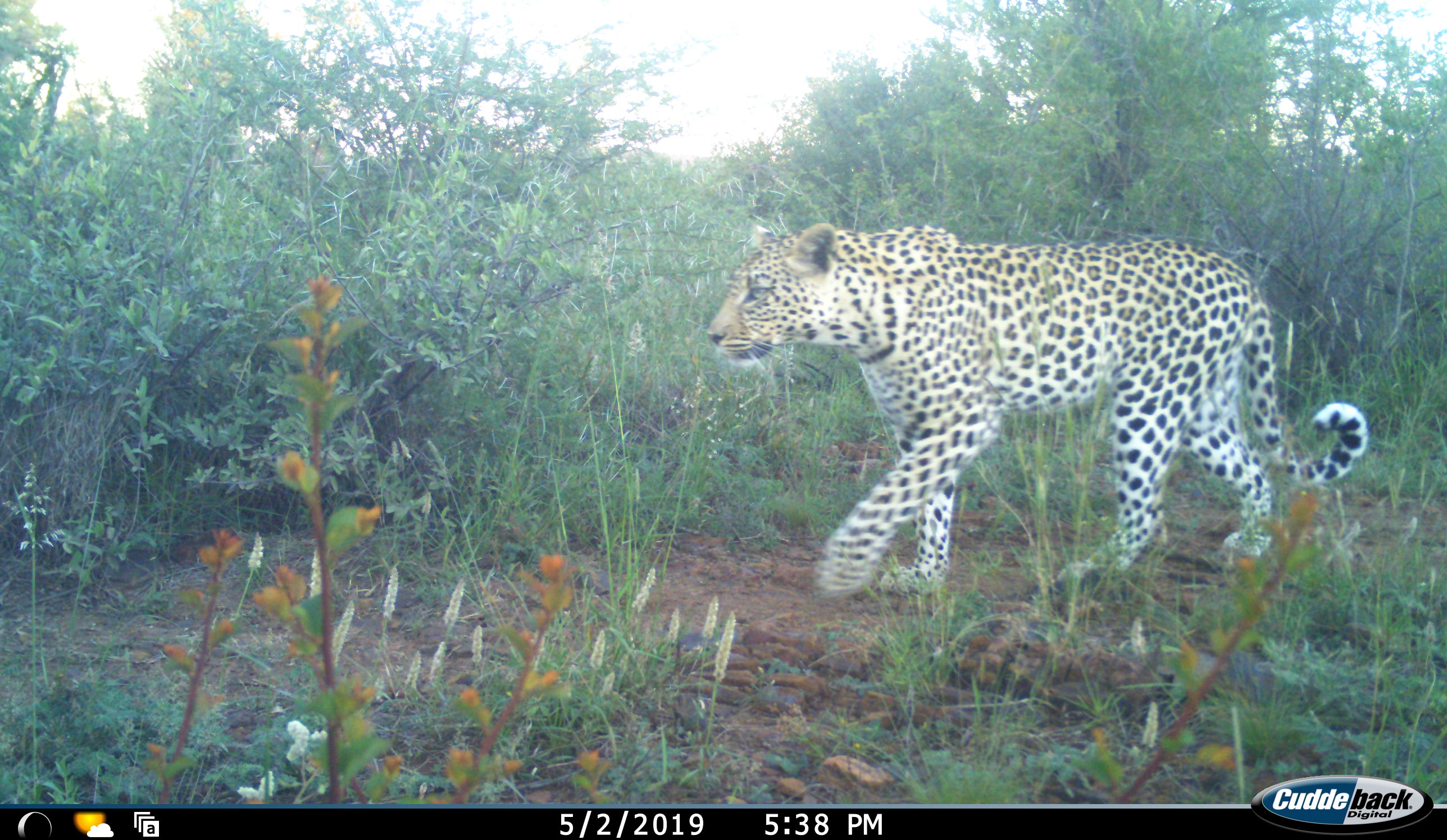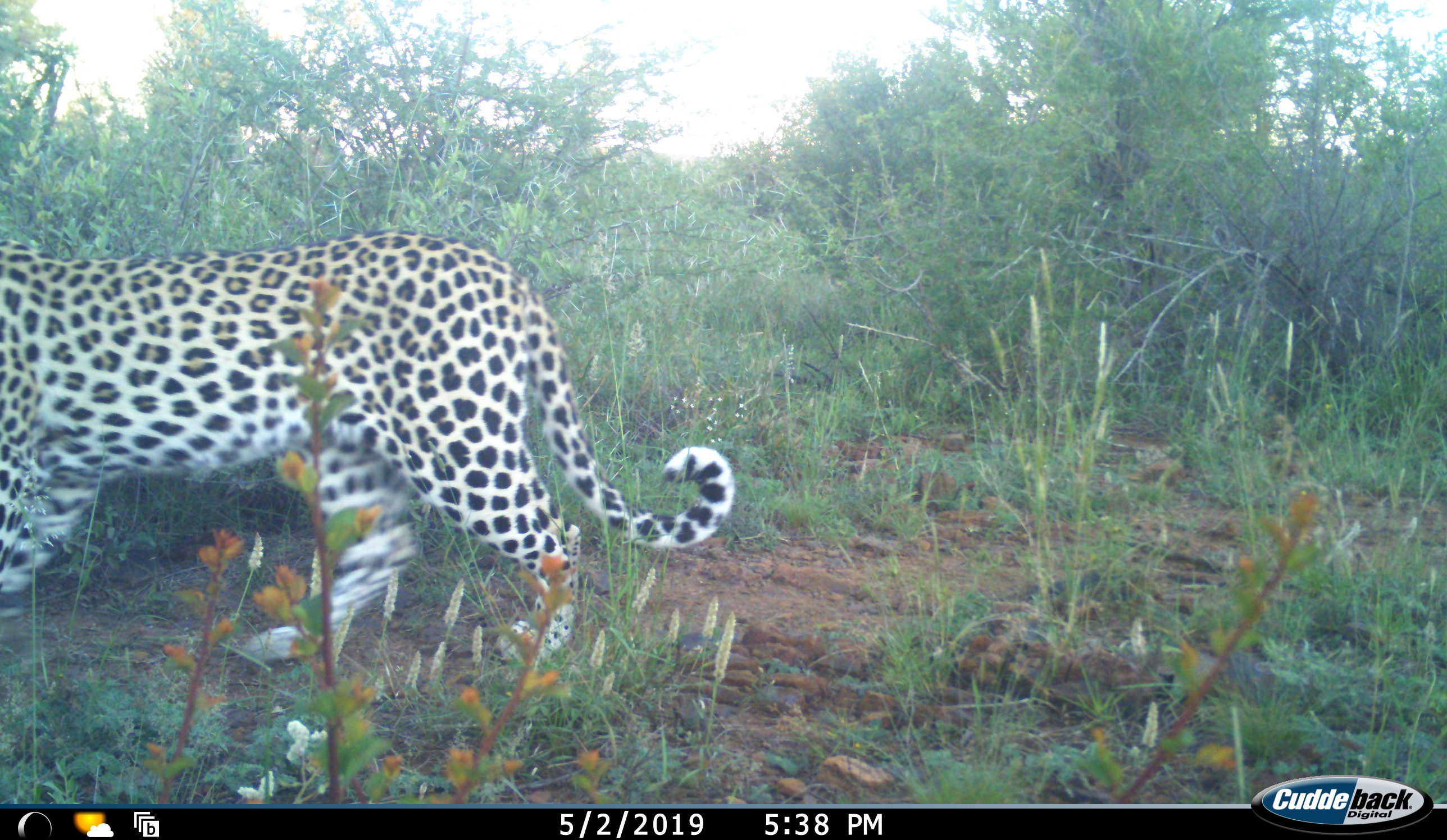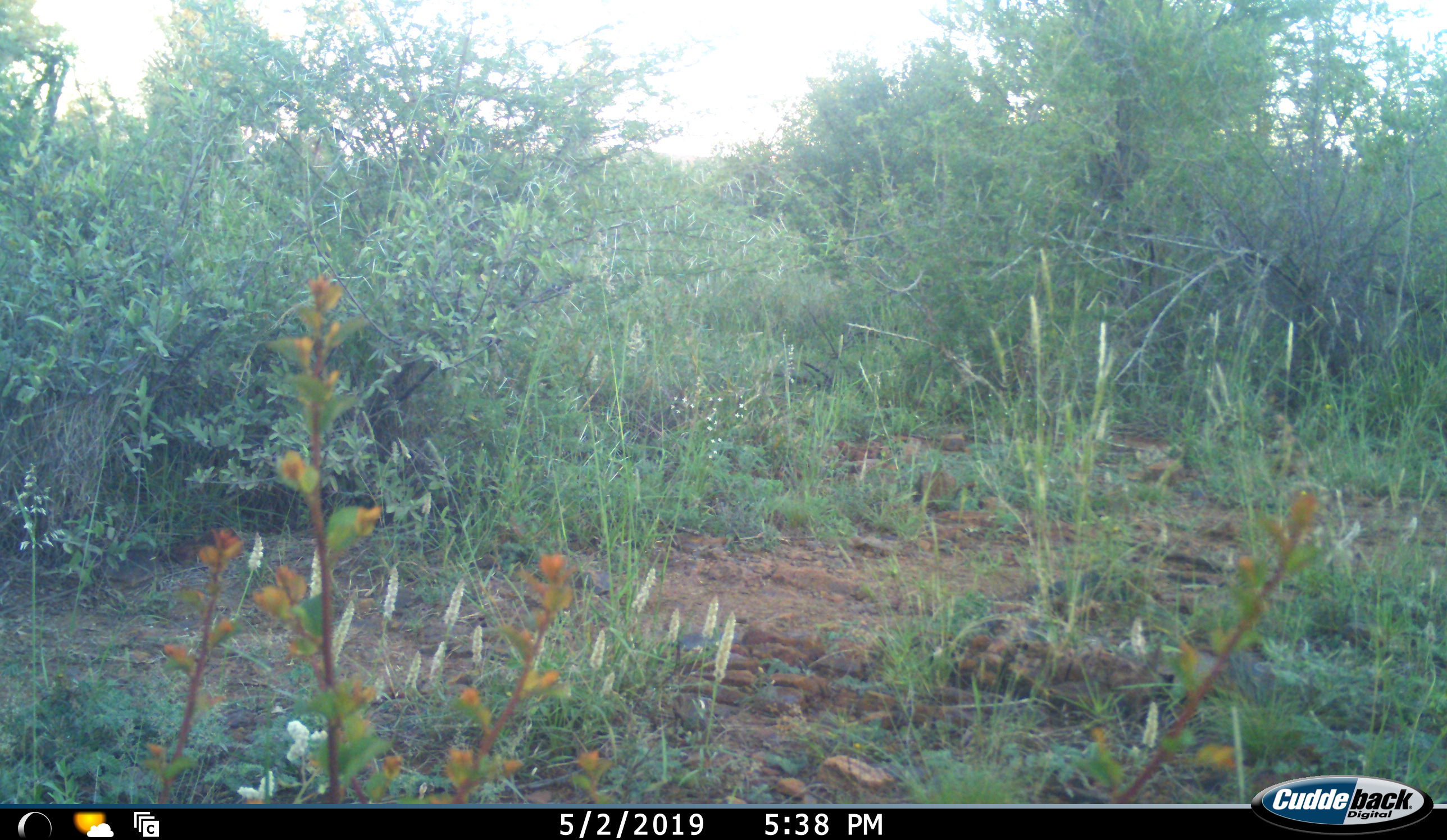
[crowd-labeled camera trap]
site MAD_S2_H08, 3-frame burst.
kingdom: Animalia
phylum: Chordata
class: Mammalia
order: Carnivora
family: Felidae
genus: Panthera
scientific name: Panthera pardus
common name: leopard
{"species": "leopard (Panthera pardus)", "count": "1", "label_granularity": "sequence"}